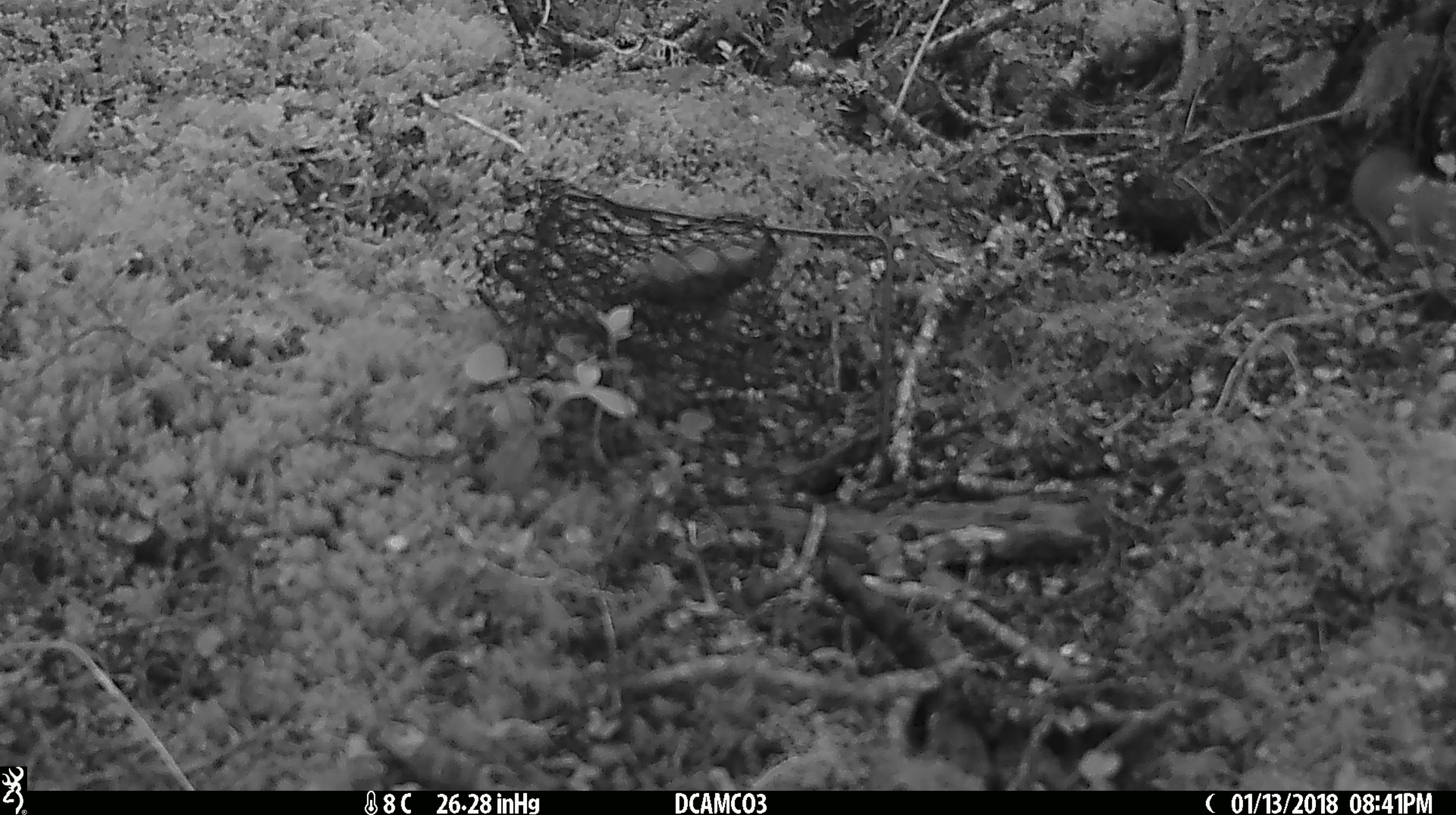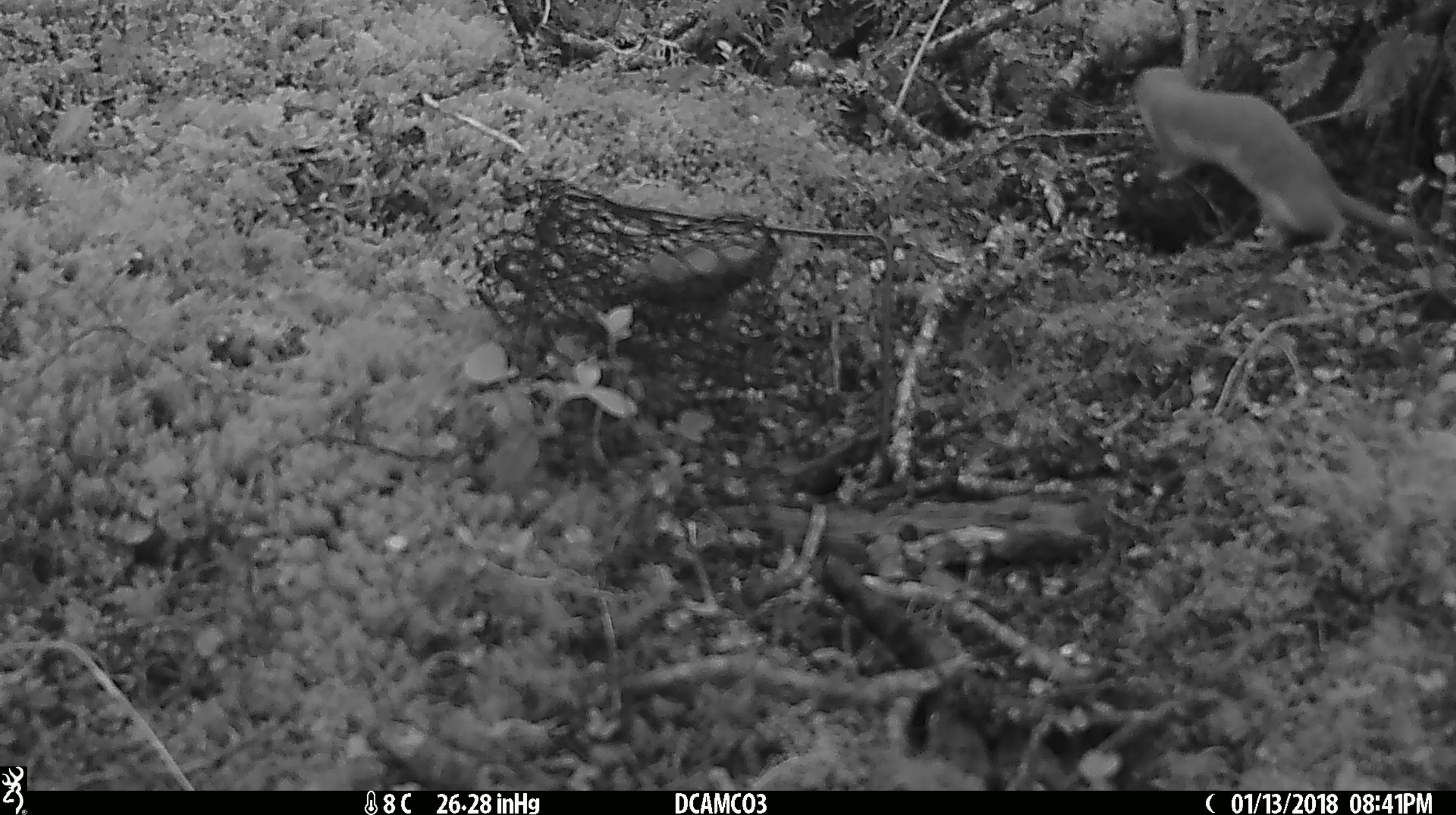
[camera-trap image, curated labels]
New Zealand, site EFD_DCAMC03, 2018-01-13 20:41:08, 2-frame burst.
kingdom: Animalia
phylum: Chordata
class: Mammalia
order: Carnivora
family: Mustelidae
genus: Mustela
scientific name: Mustela nivalis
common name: least weasel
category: weasel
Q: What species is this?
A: Weasel (least weasel) (Mustela nivalis).